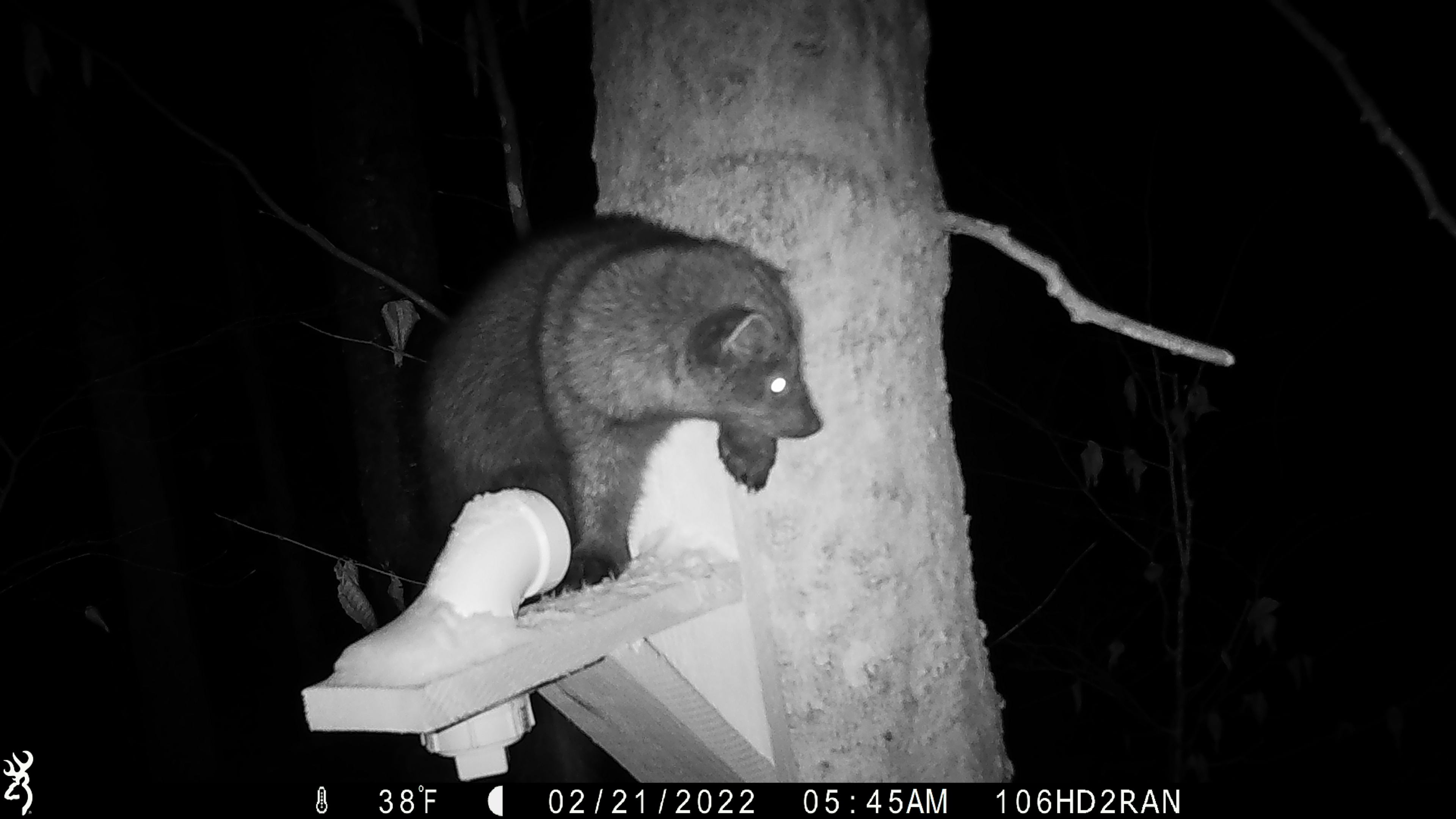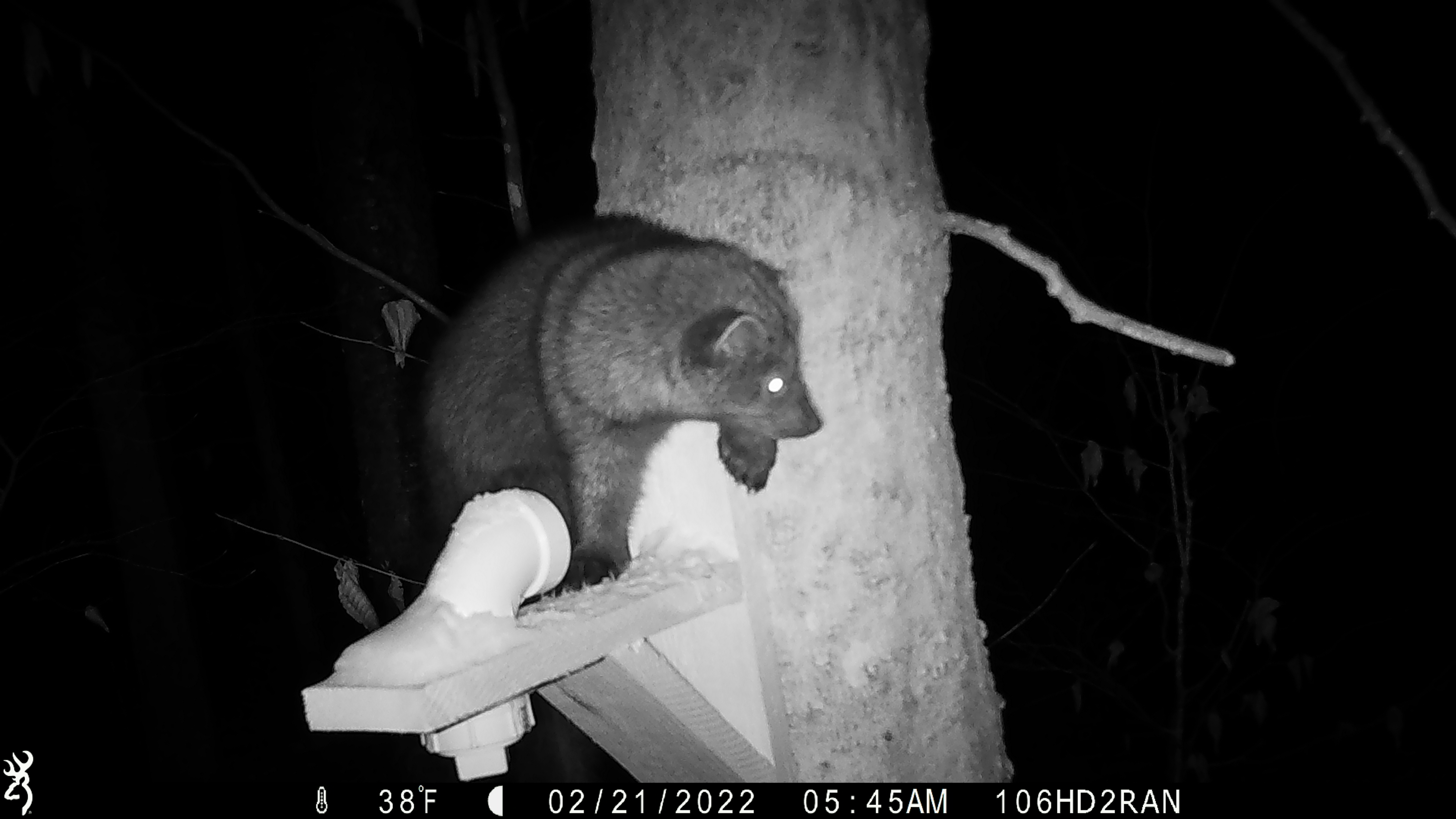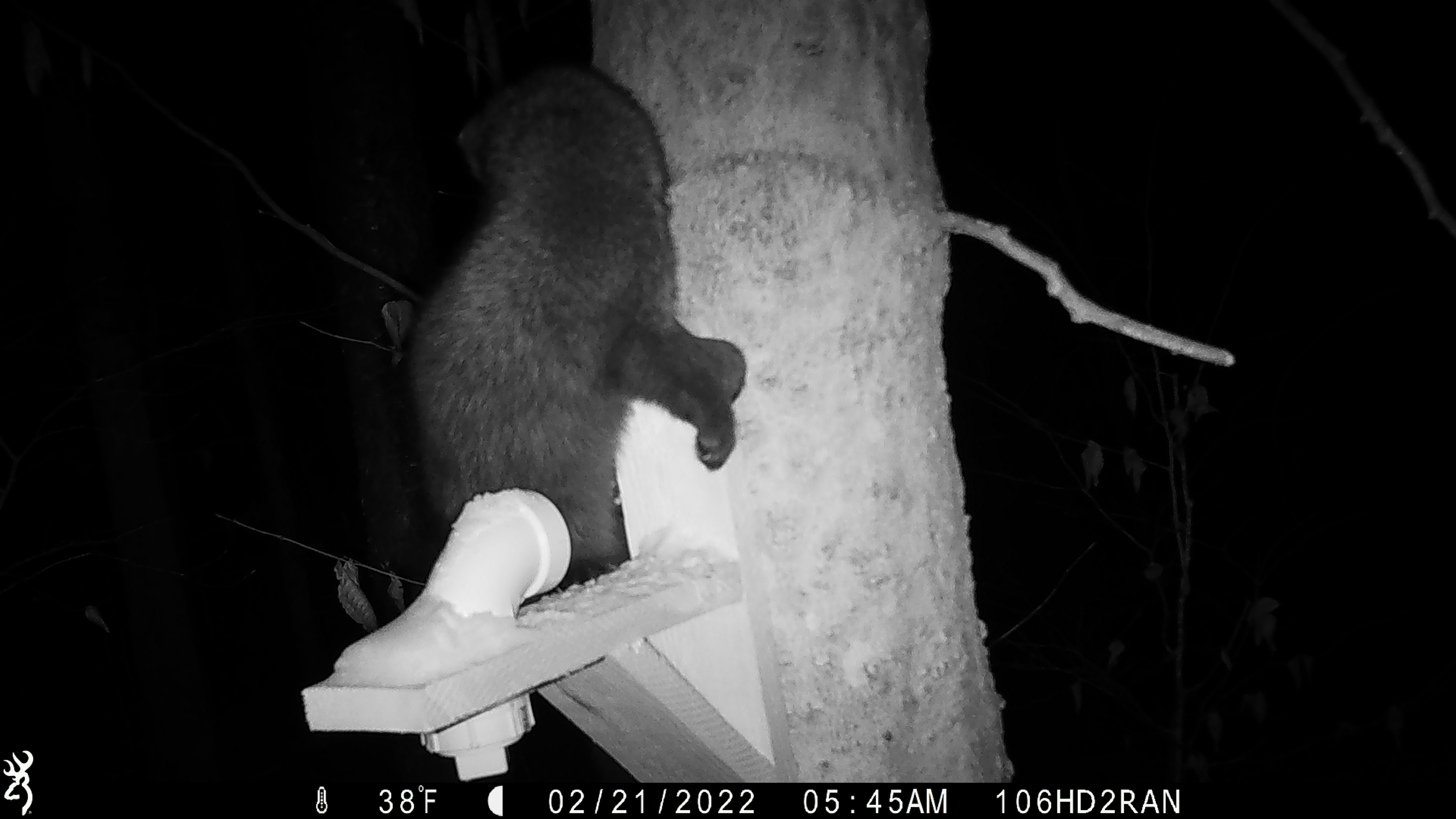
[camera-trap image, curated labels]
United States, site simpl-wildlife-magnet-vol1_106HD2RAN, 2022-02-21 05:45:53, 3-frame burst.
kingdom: Animalia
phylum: Chordata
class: Mammalia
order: Carnivora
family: Mustelidae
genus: Pekania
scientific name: Pekania pennanti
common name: fisher